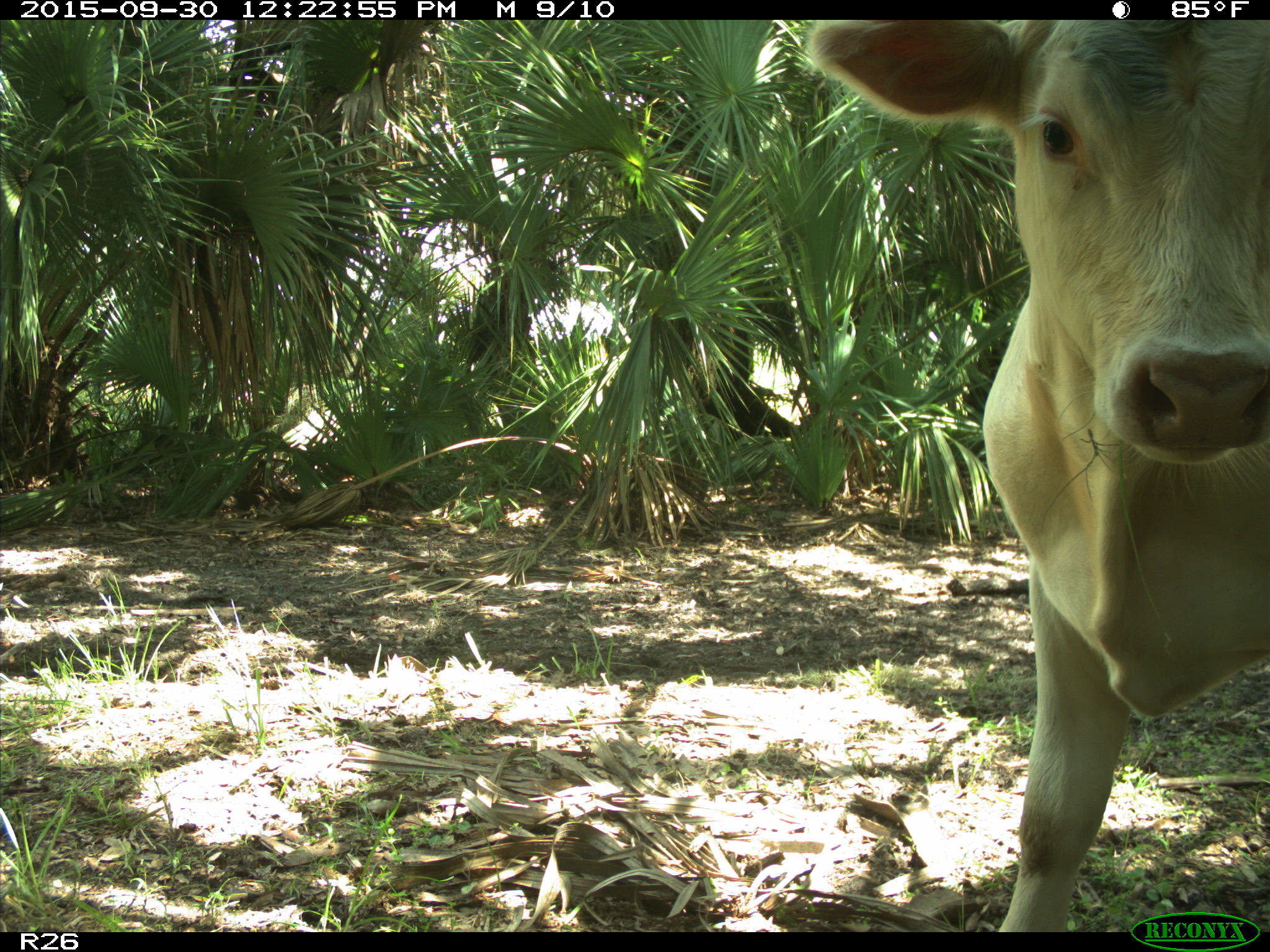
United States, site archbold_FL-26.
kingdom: Animalia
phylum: Chordata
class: Mammalia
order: Artiodactyla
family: Bovidae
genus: Bos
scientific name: Bos taurus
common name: domestic cow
Bos taurus (domestic cow).